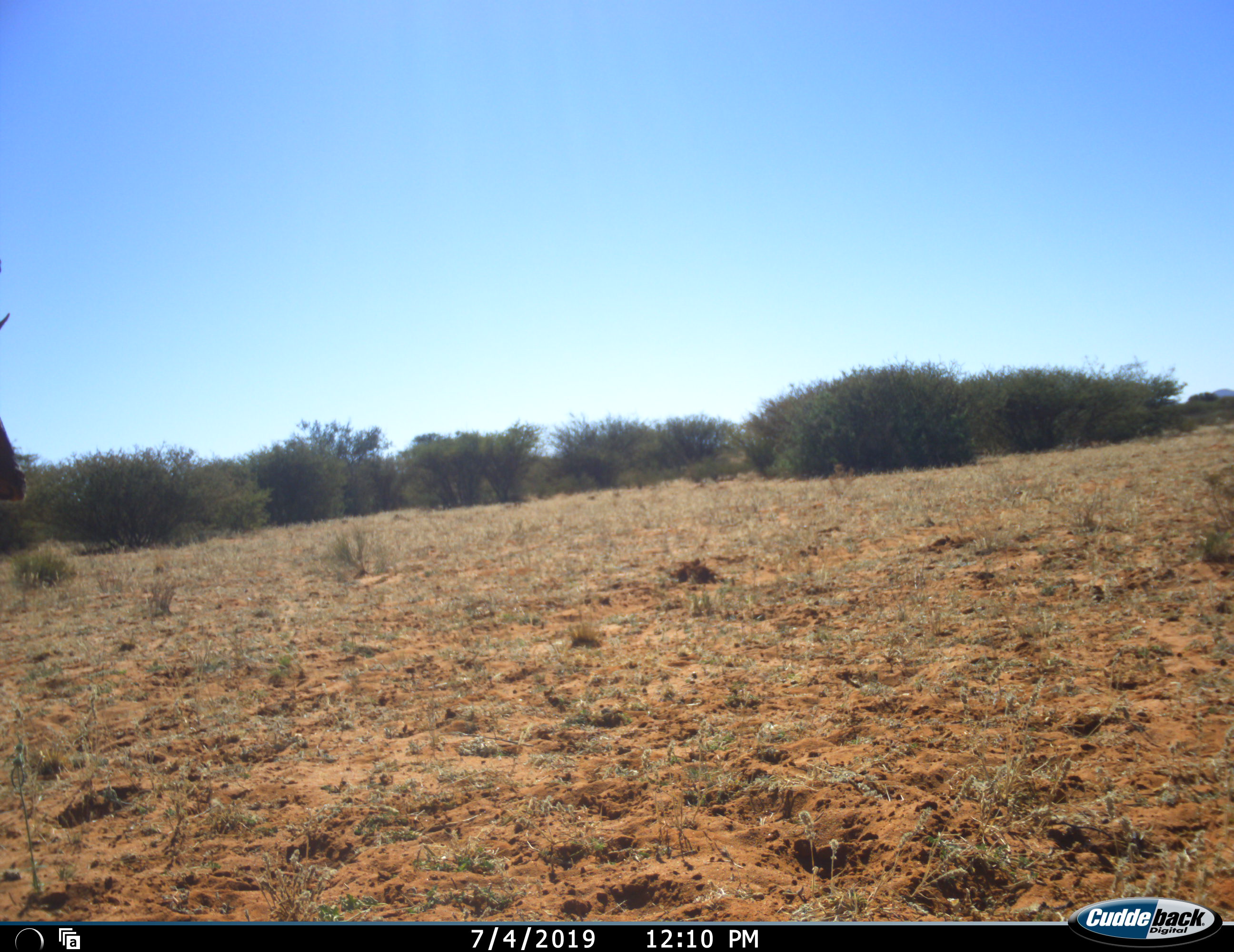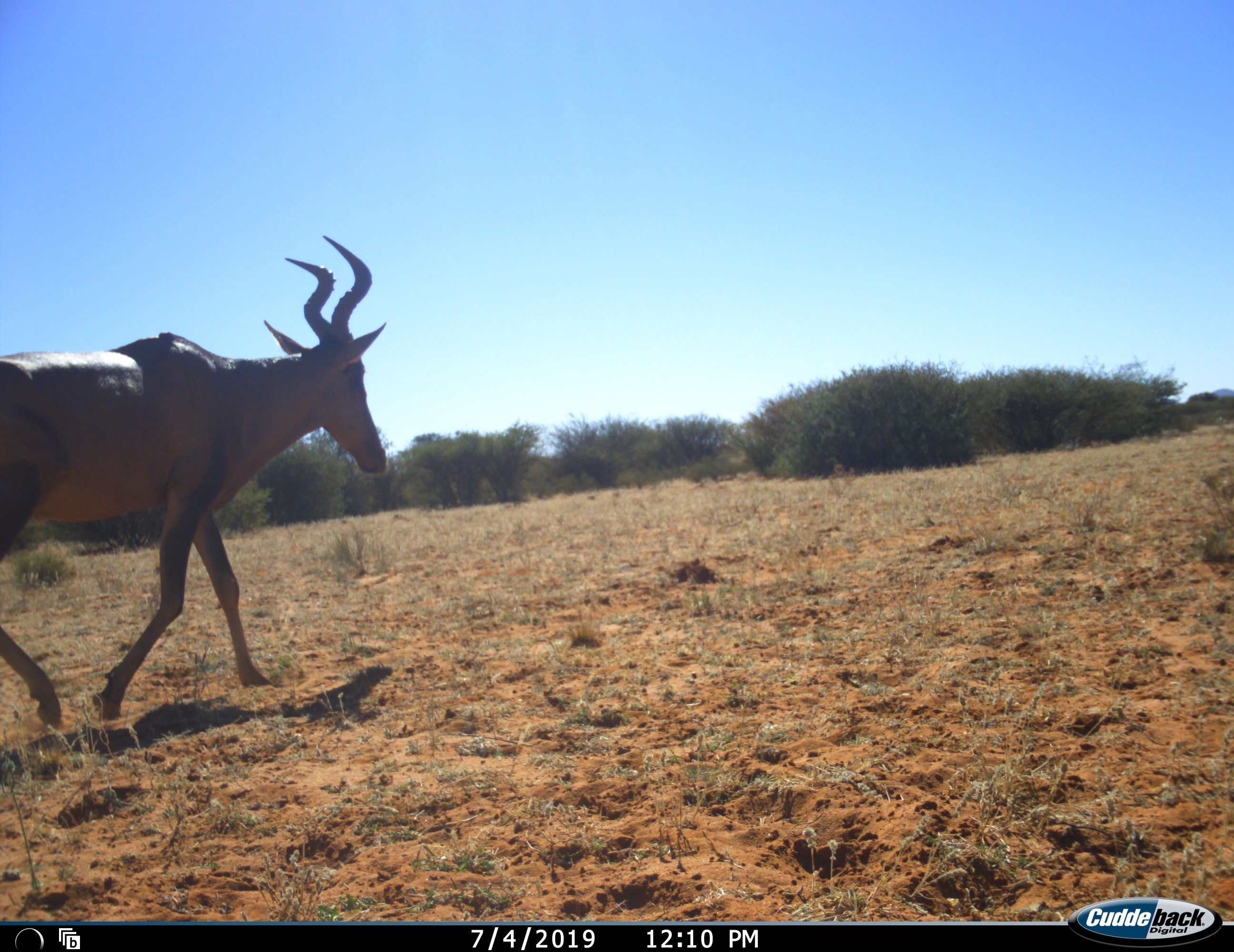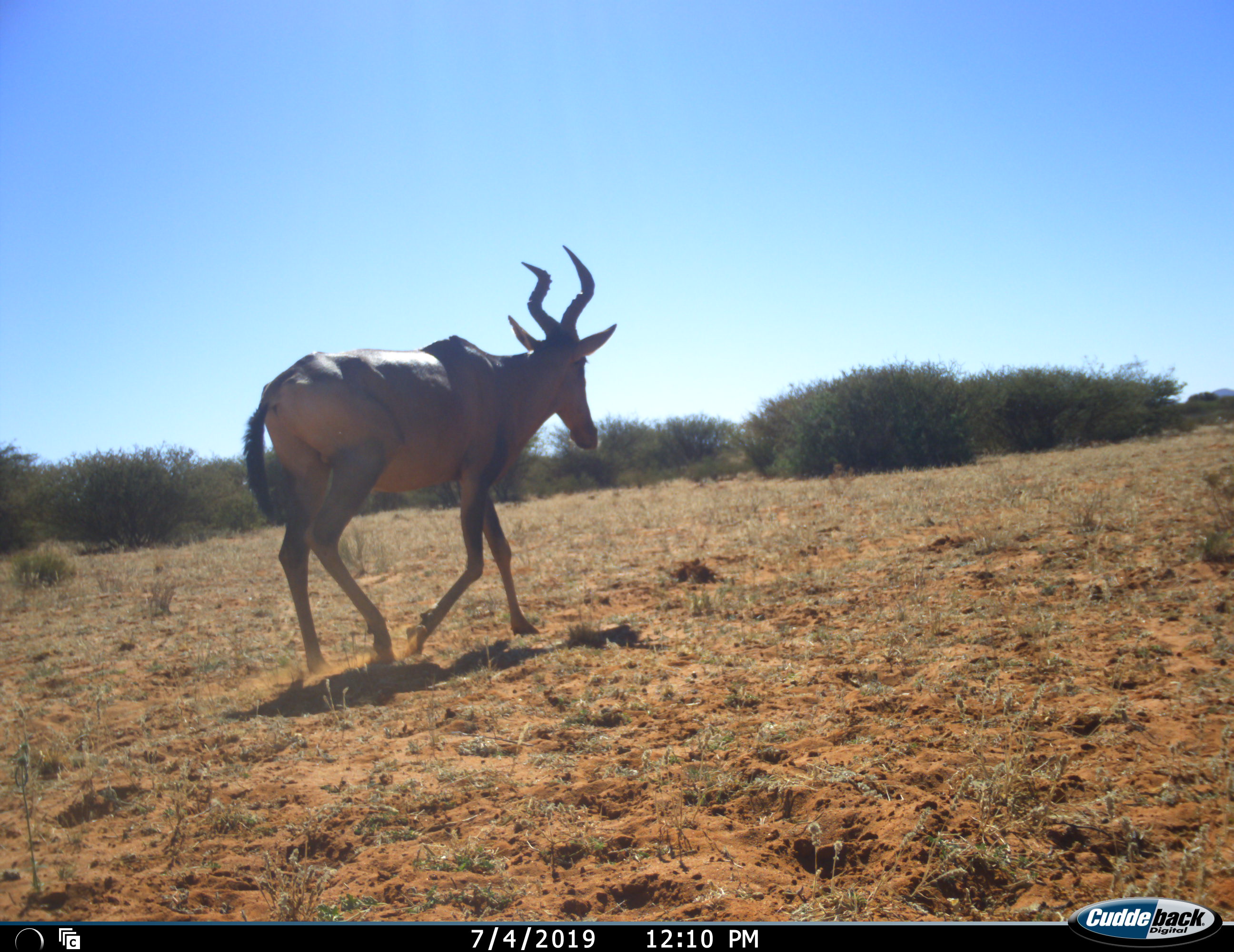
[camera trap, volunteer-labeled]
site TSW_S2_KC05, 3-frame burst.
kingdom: Animalia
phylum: Chordata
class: Mammalia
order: Artiodactyla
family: Bovidae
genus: Alcelaphus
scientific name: Alcelaphus buselaphus caama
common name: red hartebeest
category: hartebeestred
Hartebeestred (red hartebeest) (Alcelaphus buselaphus caama), count 1. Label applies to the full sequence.